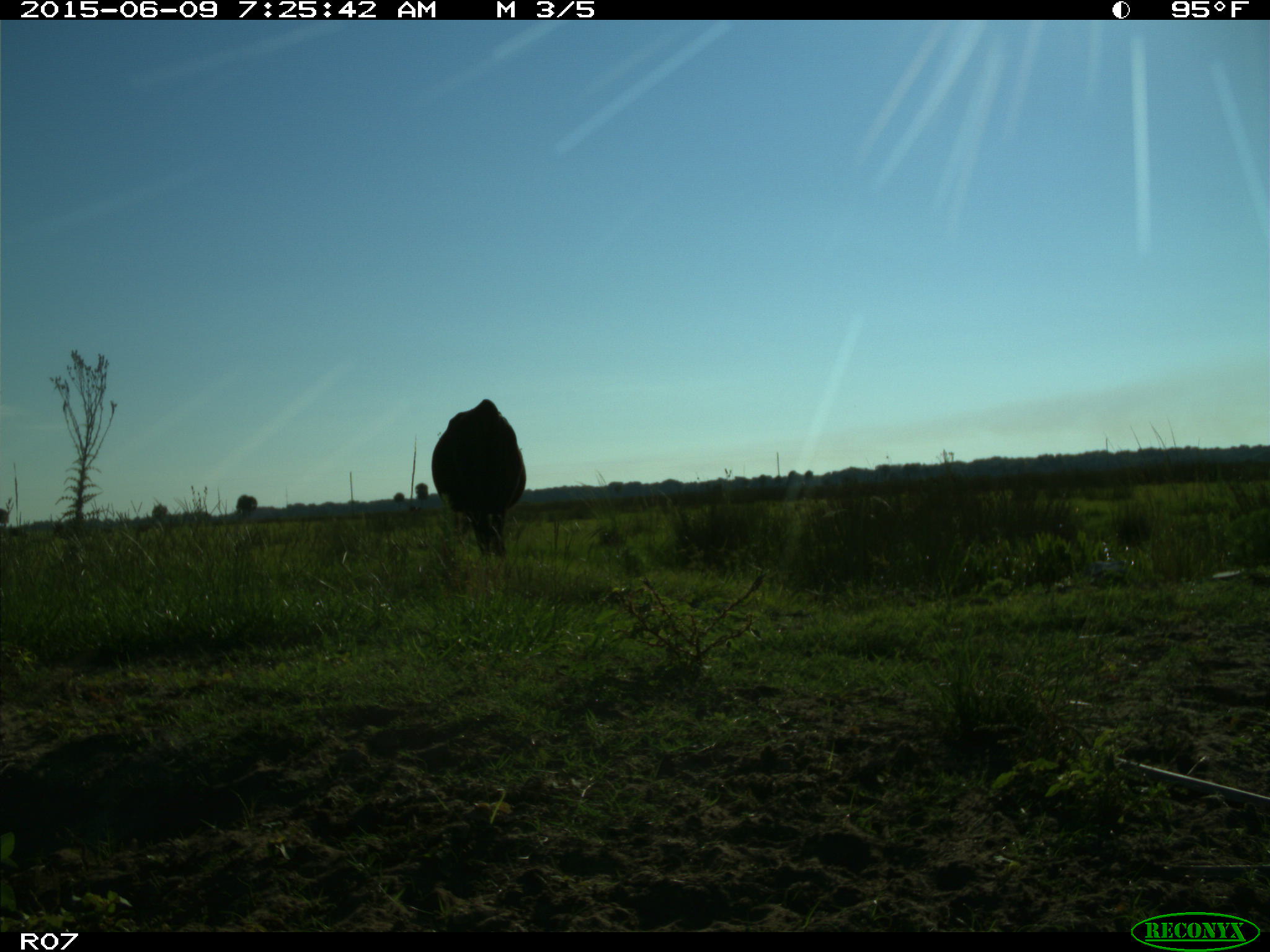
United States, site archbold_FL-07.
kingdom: Animalia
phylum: Chordata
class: Mammalia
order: Artiodactyla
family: Bovidae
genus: Bos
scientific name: Bos taurus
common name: domestic cow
Bos taurus (domestic cow).